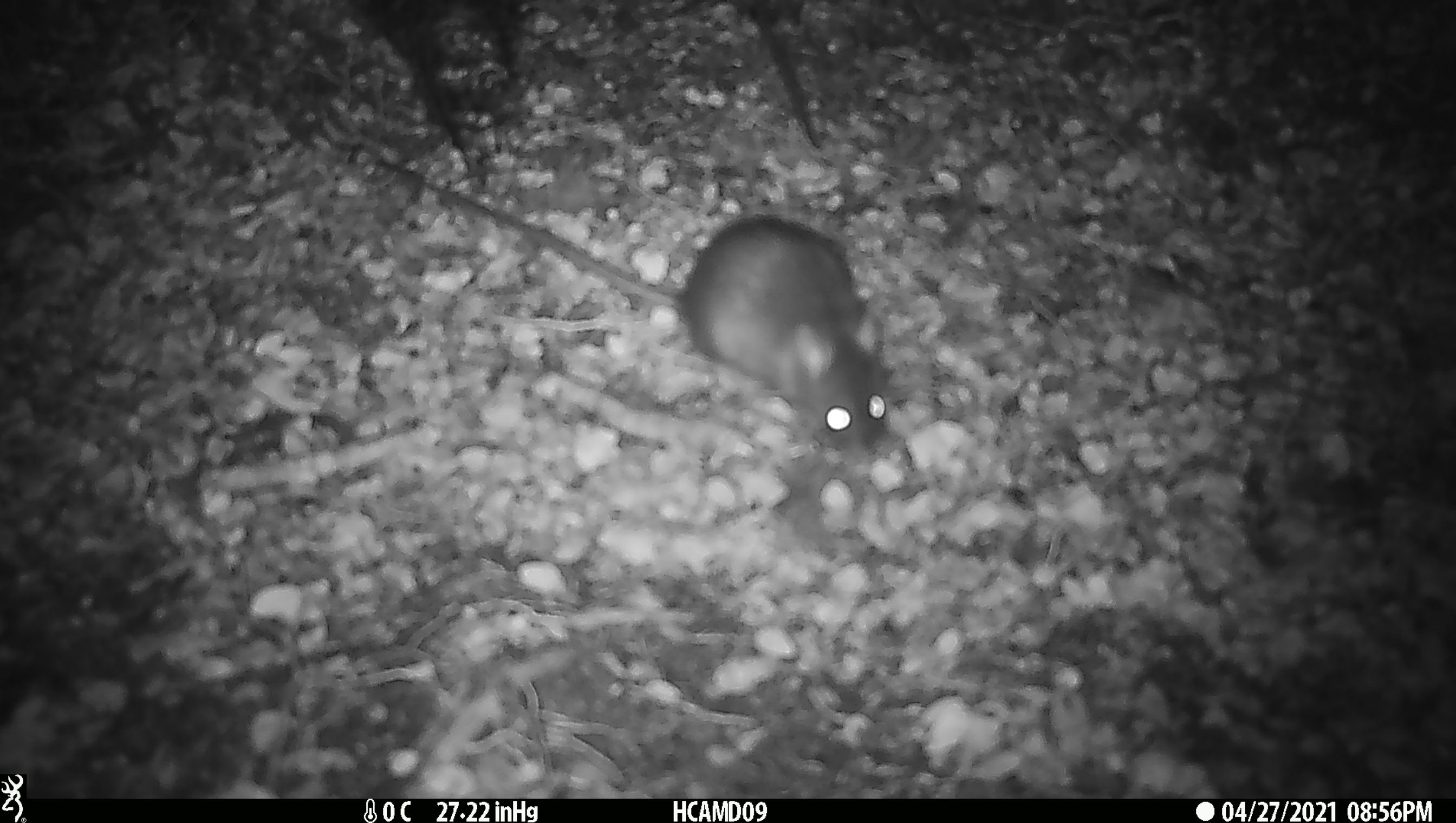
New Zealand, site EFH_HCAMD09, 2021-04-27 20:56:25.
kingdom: Animalia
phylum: Chordata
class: Mammalia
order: Rodentia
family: Muridae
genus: Rattus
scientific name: Rattus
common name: rat